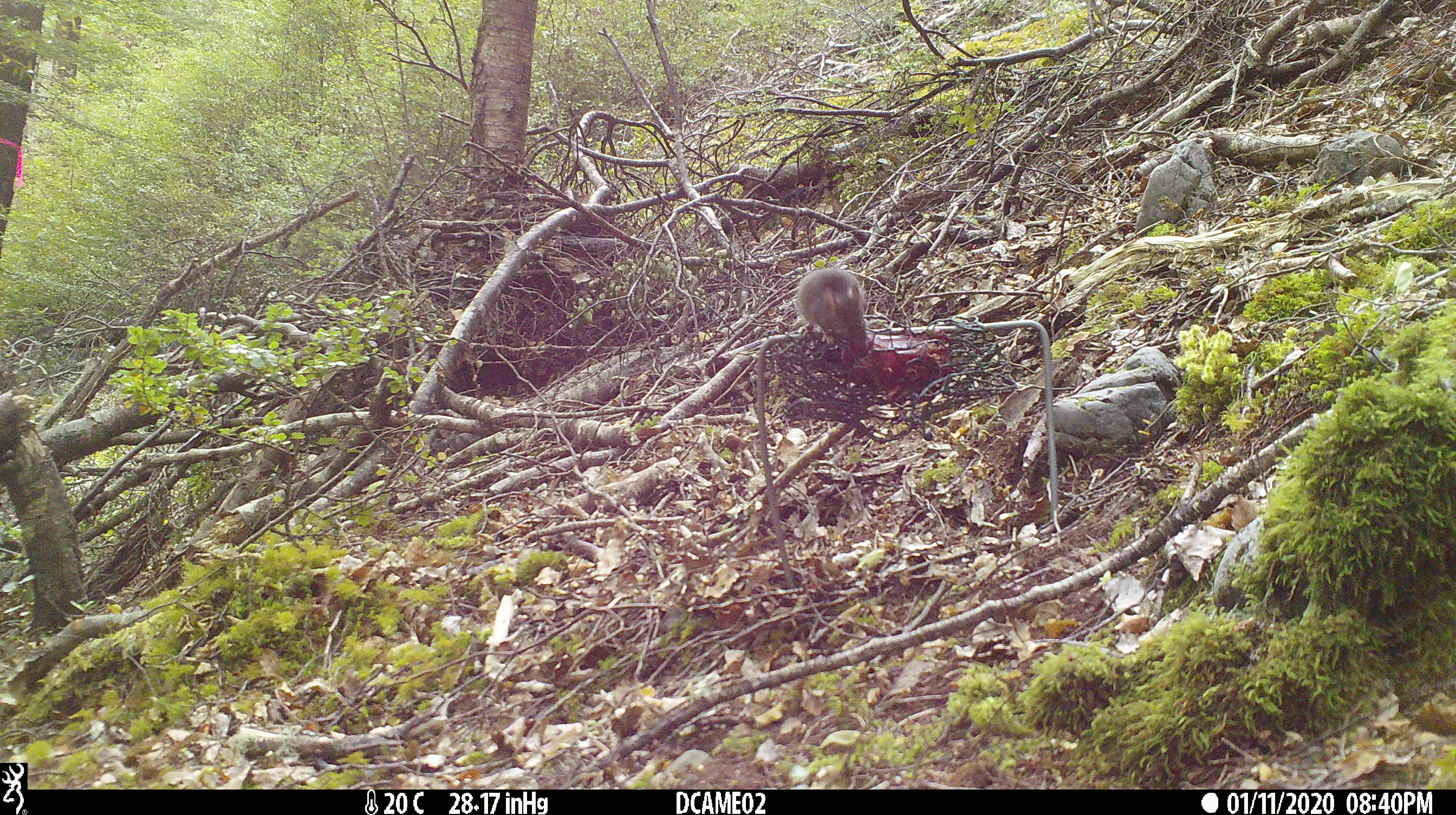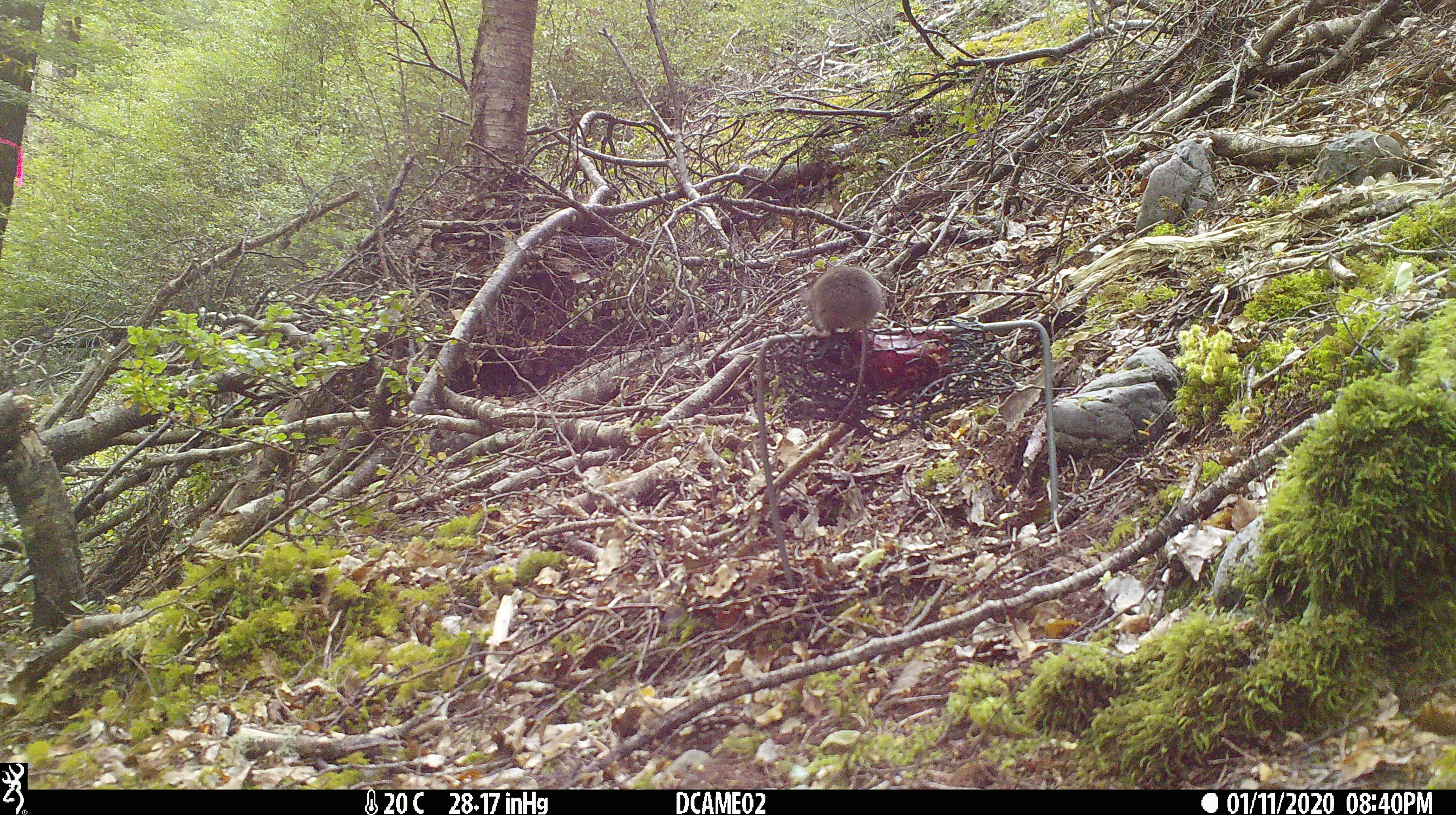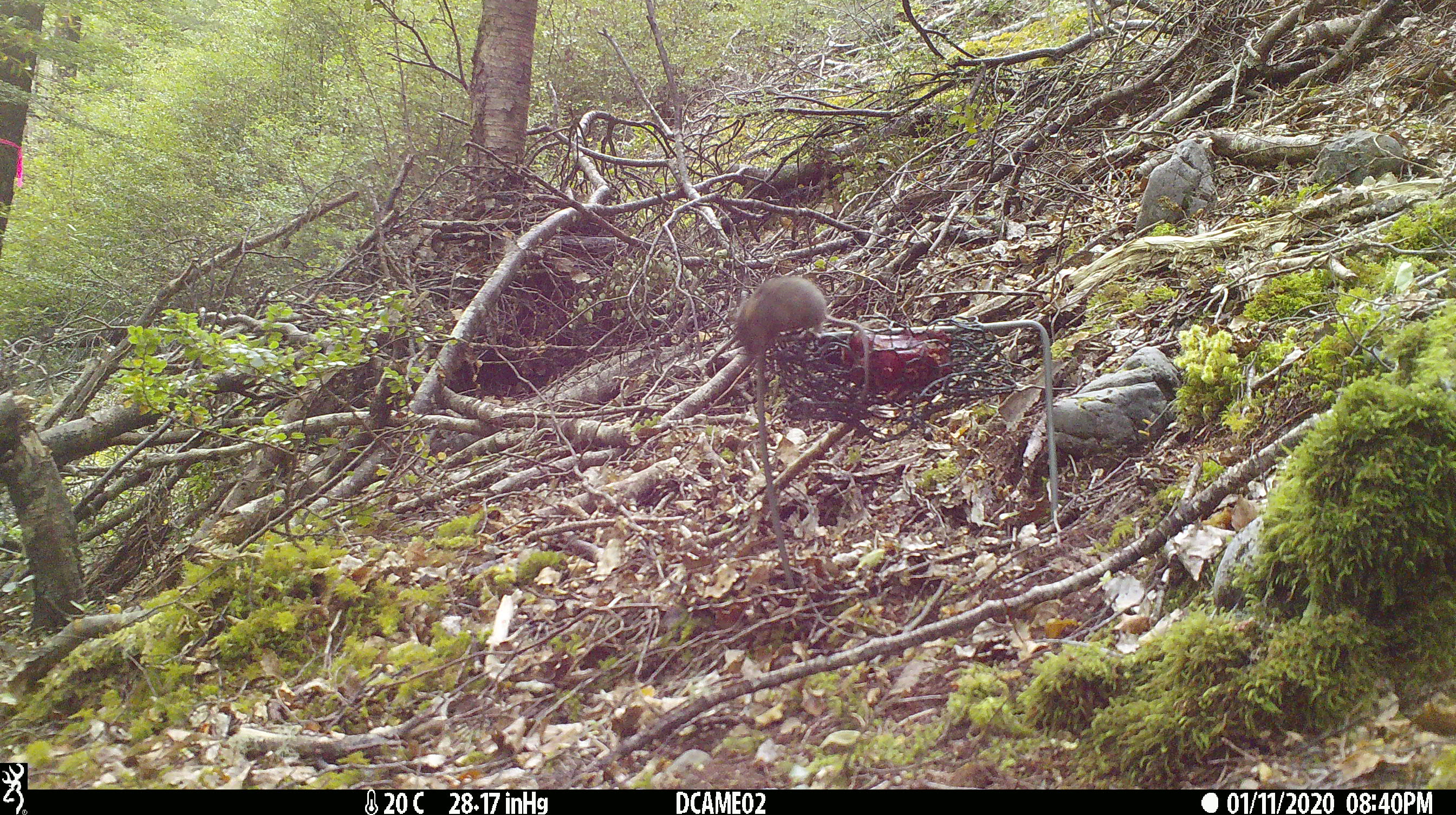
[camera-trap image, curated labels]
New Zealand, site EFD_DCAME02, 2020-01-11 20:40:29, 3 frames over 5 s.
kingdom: Animalia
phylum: Chordata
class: Mammalia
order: Rodentia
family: Muridae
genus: Mus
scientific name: Mus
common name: mouse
Mouse (Mus).